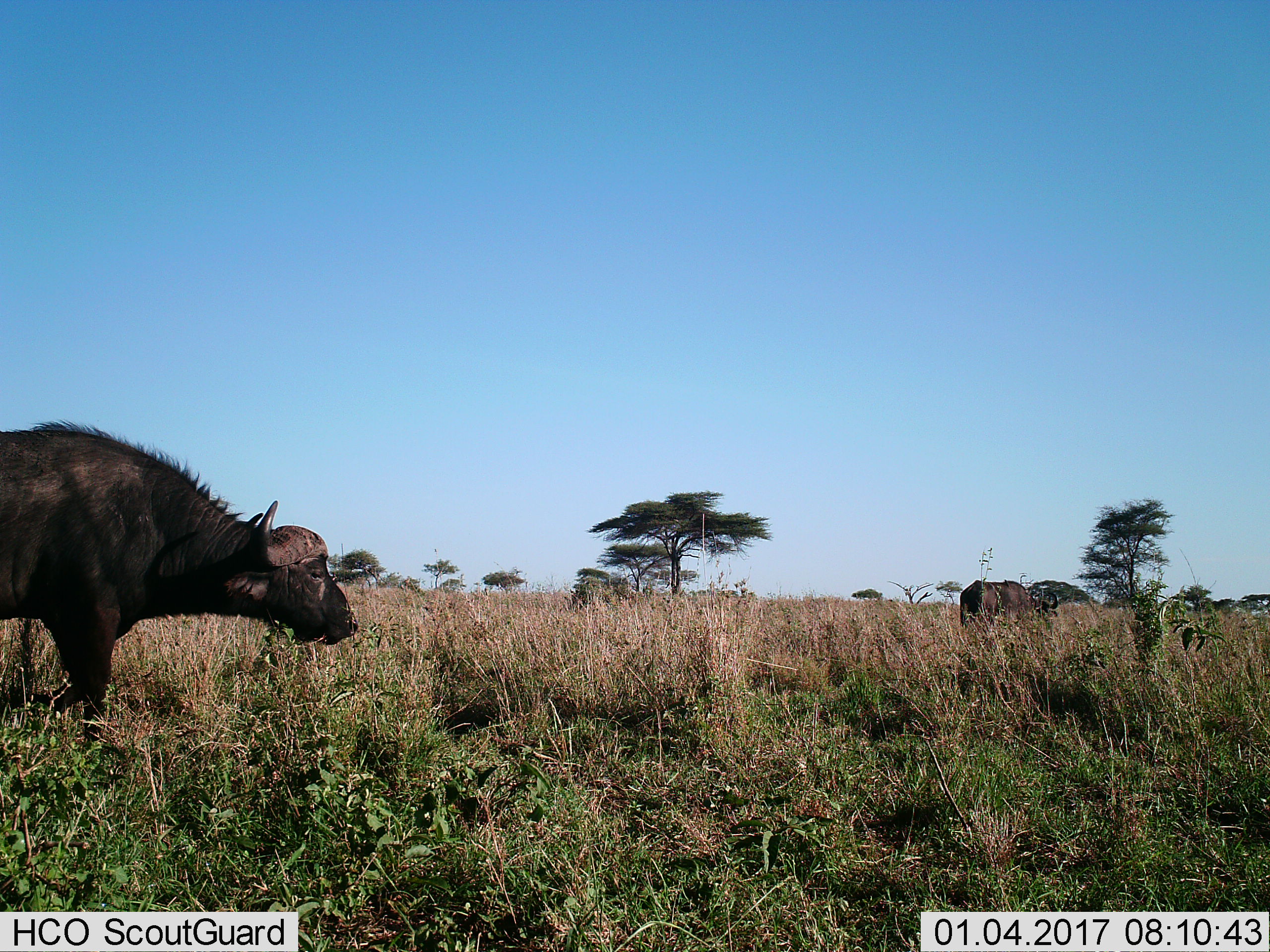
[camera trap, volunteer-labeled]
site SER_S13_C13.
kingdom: Animalia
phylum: Chordata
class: Mammalia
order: Artiodactyla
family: Bovidae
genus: Syncerus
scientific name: Syncerus caffer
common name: african buffalo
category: buffalo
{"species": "buffalo (african buffalo) (Syncerus caffer)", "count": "2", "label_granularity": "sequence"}